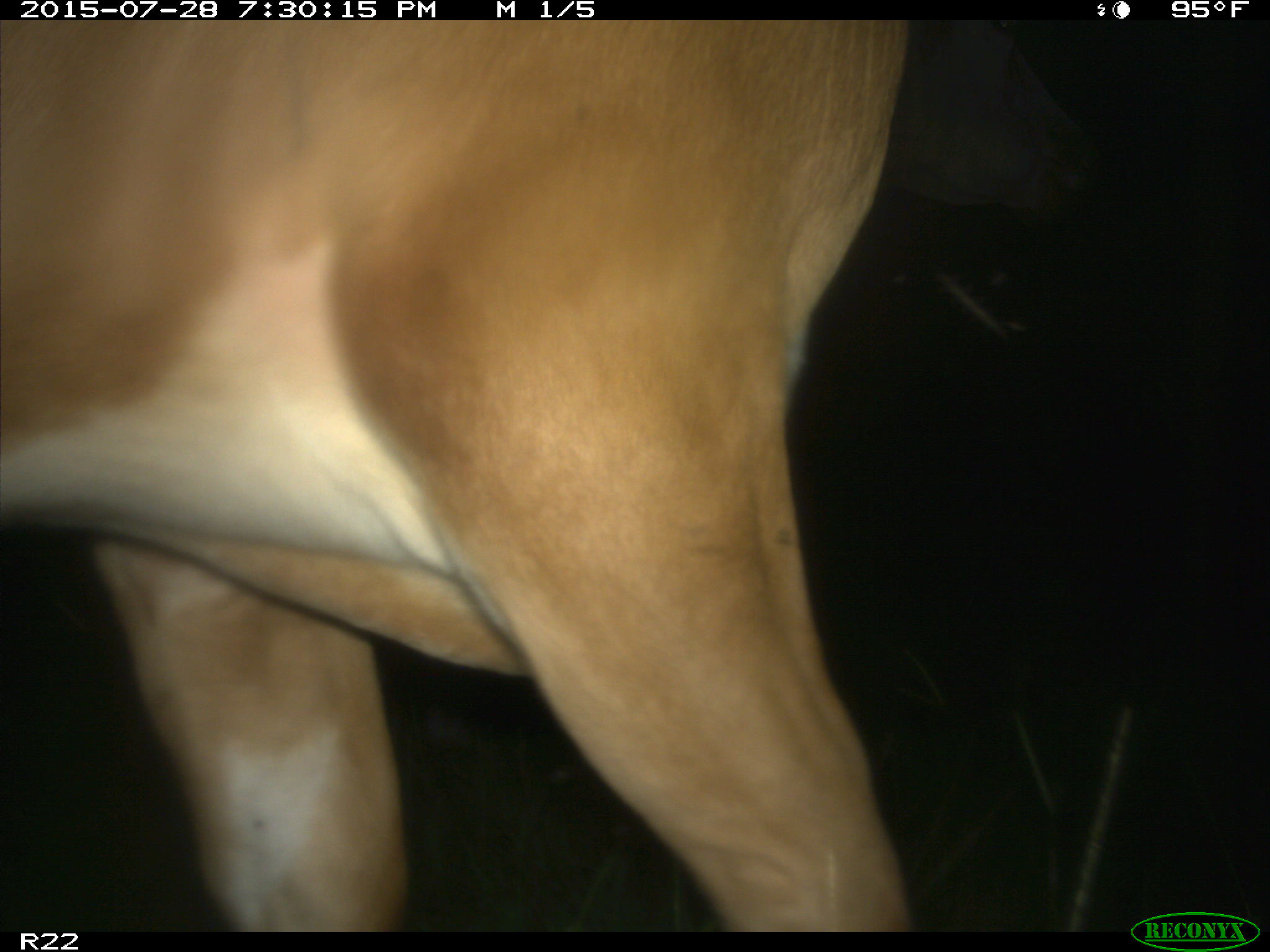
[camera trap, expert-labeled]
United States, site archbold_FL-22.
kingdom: Animalia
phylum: Chordata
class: Mammalia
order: Artiodactyla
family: Bovidae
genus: Bos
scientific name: Bos taurus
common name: domestic cow